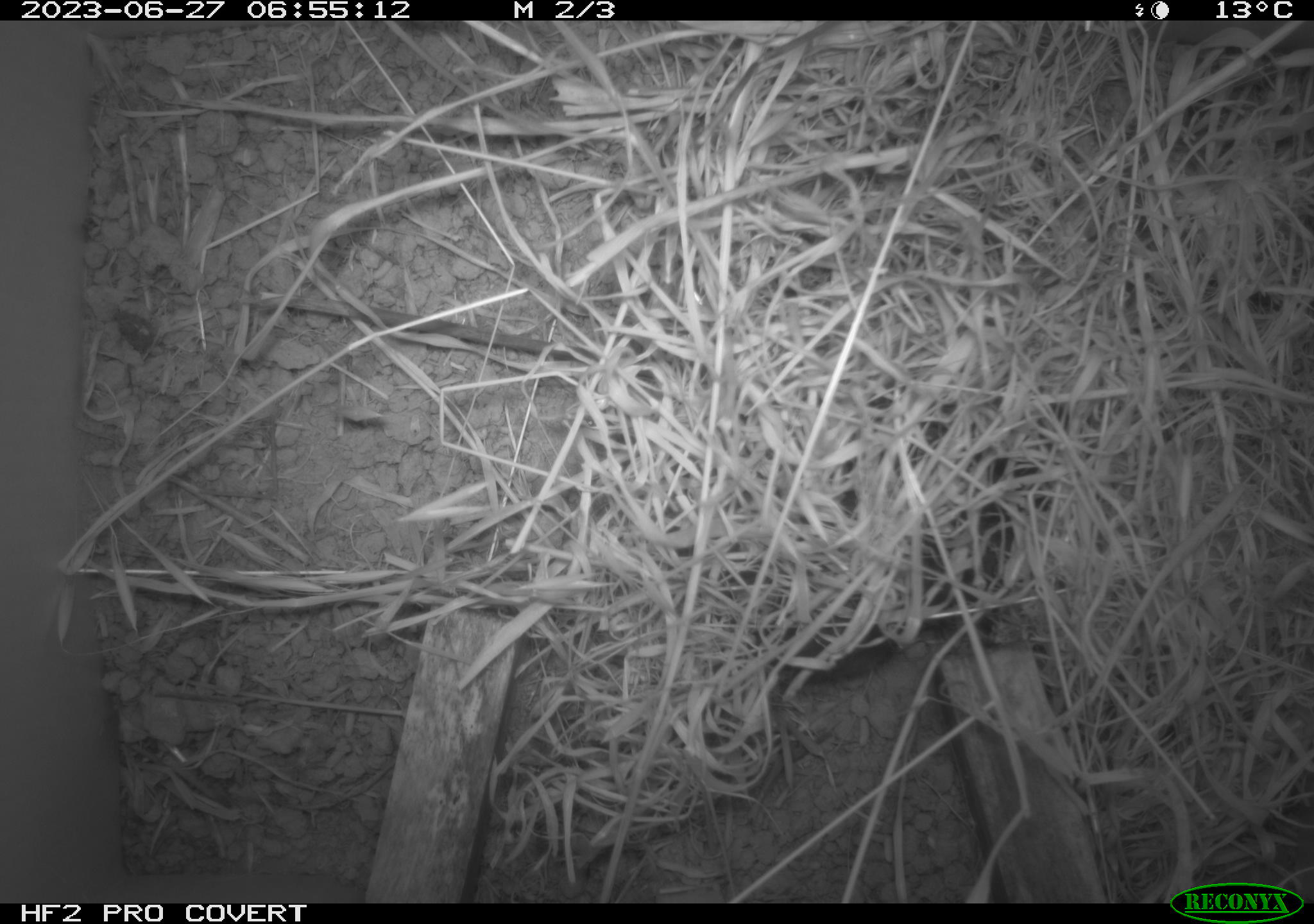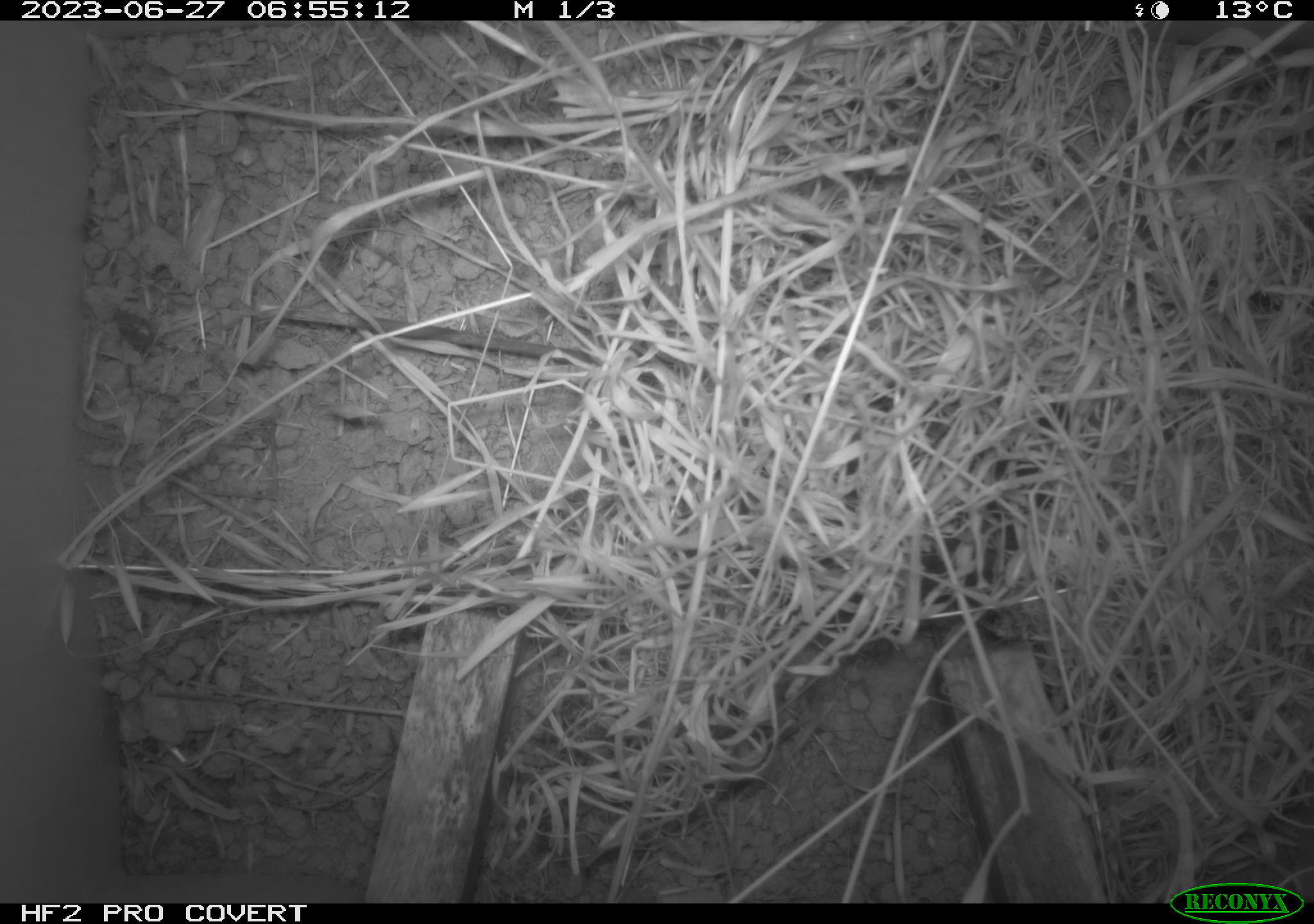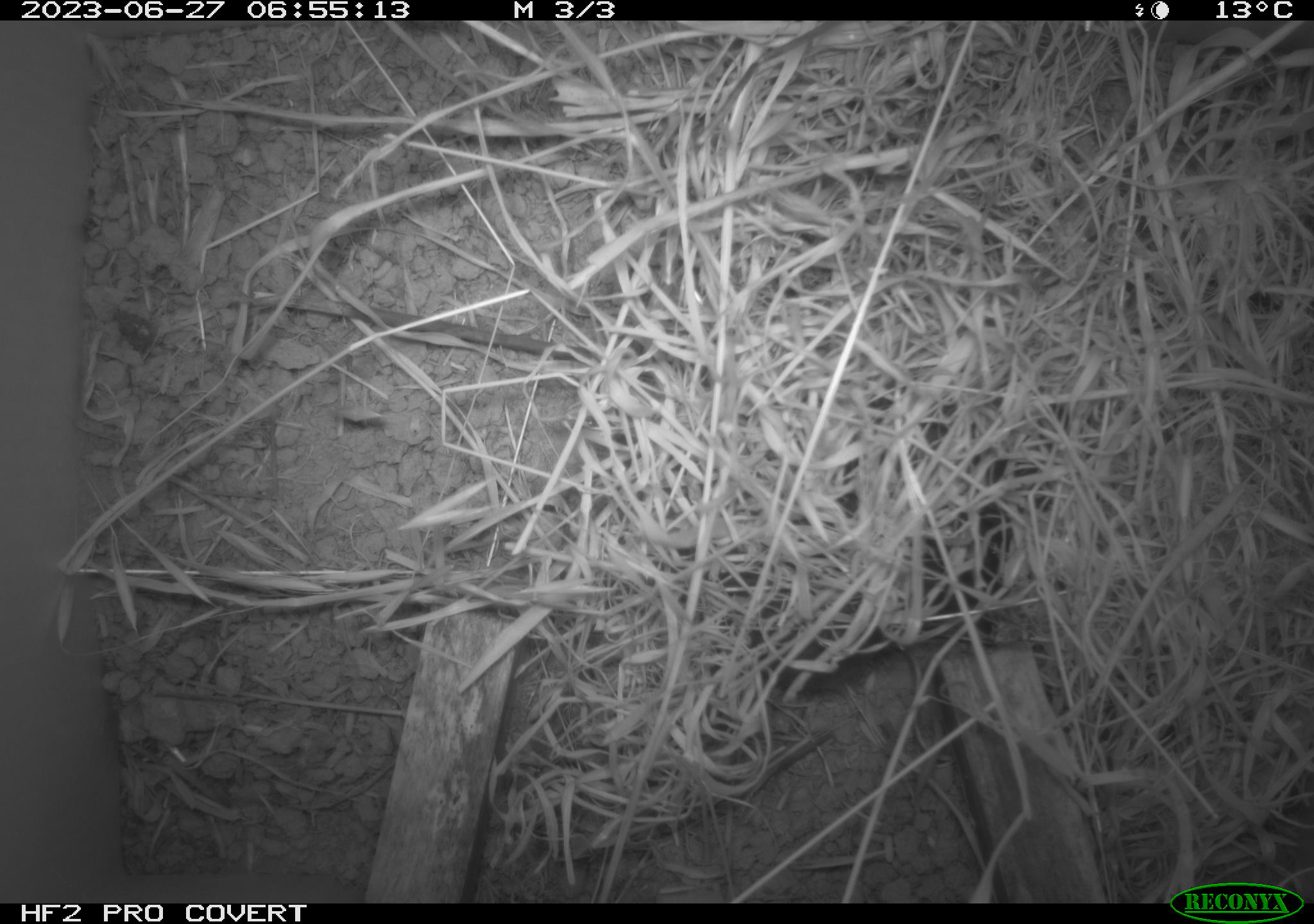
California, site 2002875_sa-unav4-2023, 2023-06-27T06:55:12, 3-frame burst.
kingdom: Animalia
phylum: Chordata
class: Mammalia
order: Rodentia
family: Cricetidae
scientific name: Arvicolinae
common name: voles, lemmings, and muskrats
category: arvicolinae subfamily